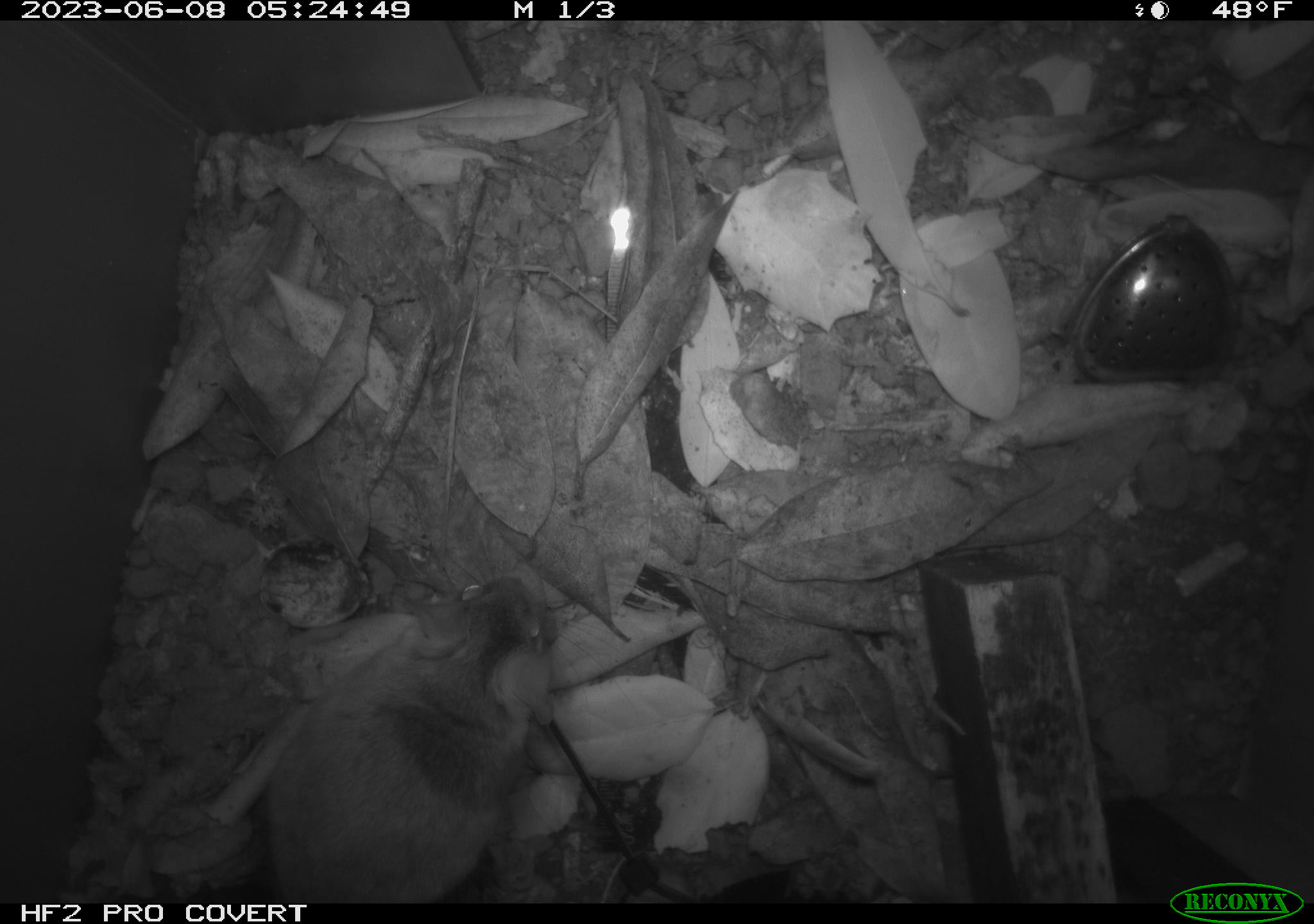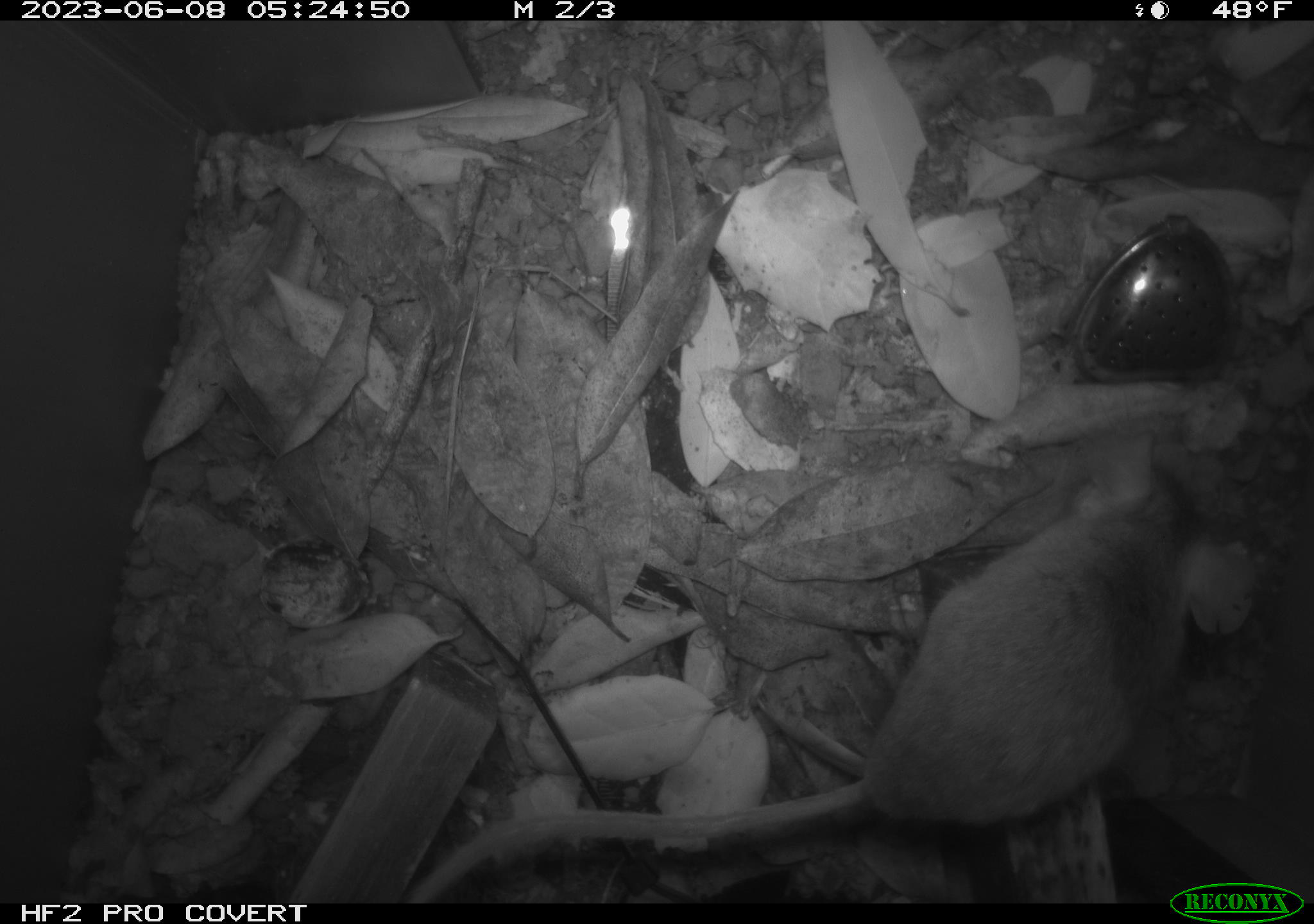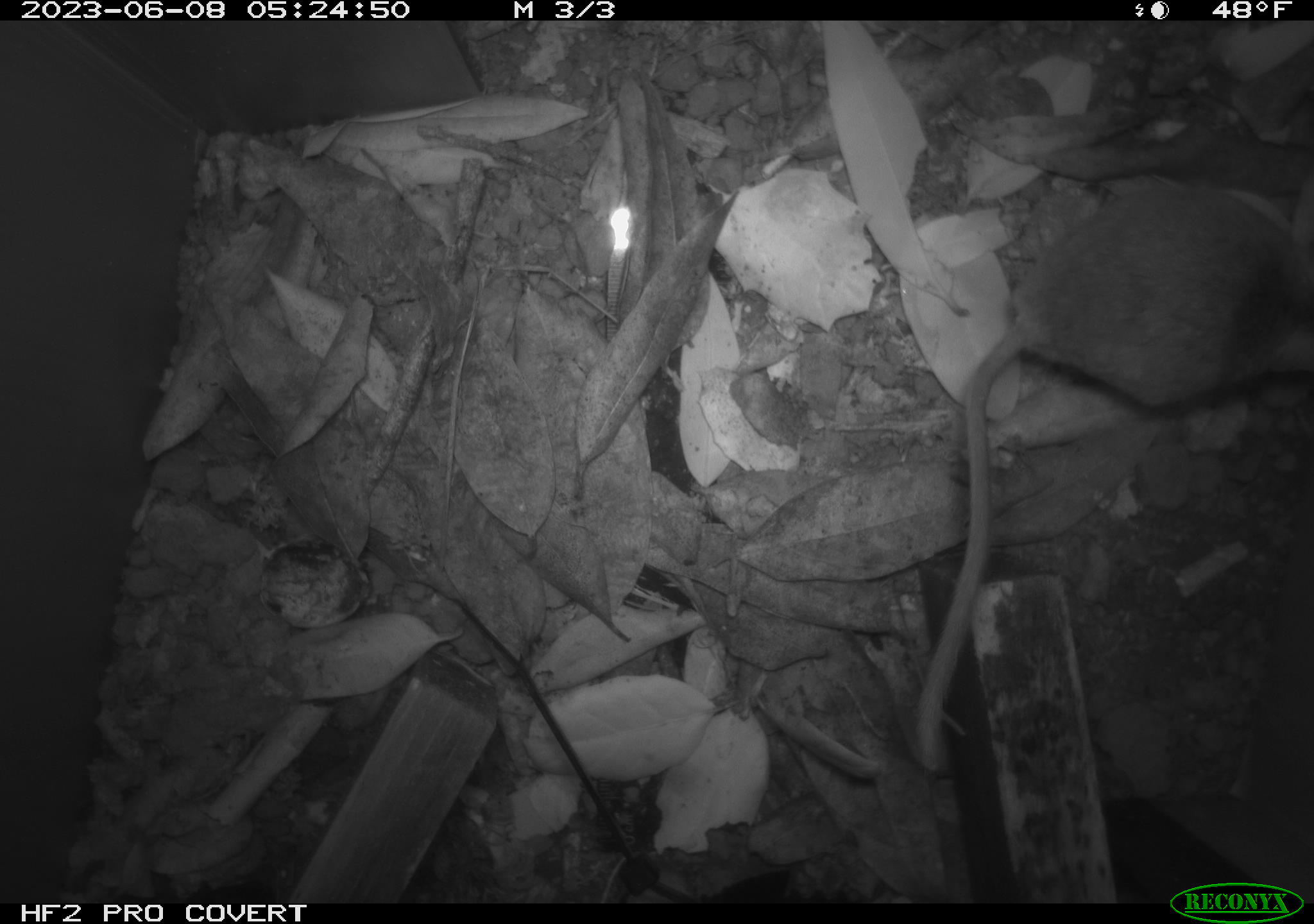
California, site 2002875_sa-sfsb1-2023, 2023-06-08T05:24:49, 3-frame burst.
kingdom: Animalia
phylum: Chordata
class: Mammalia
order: Rodentia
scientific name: Rodentia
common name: mouse species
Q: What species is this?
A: Mouse species (Rodentia).